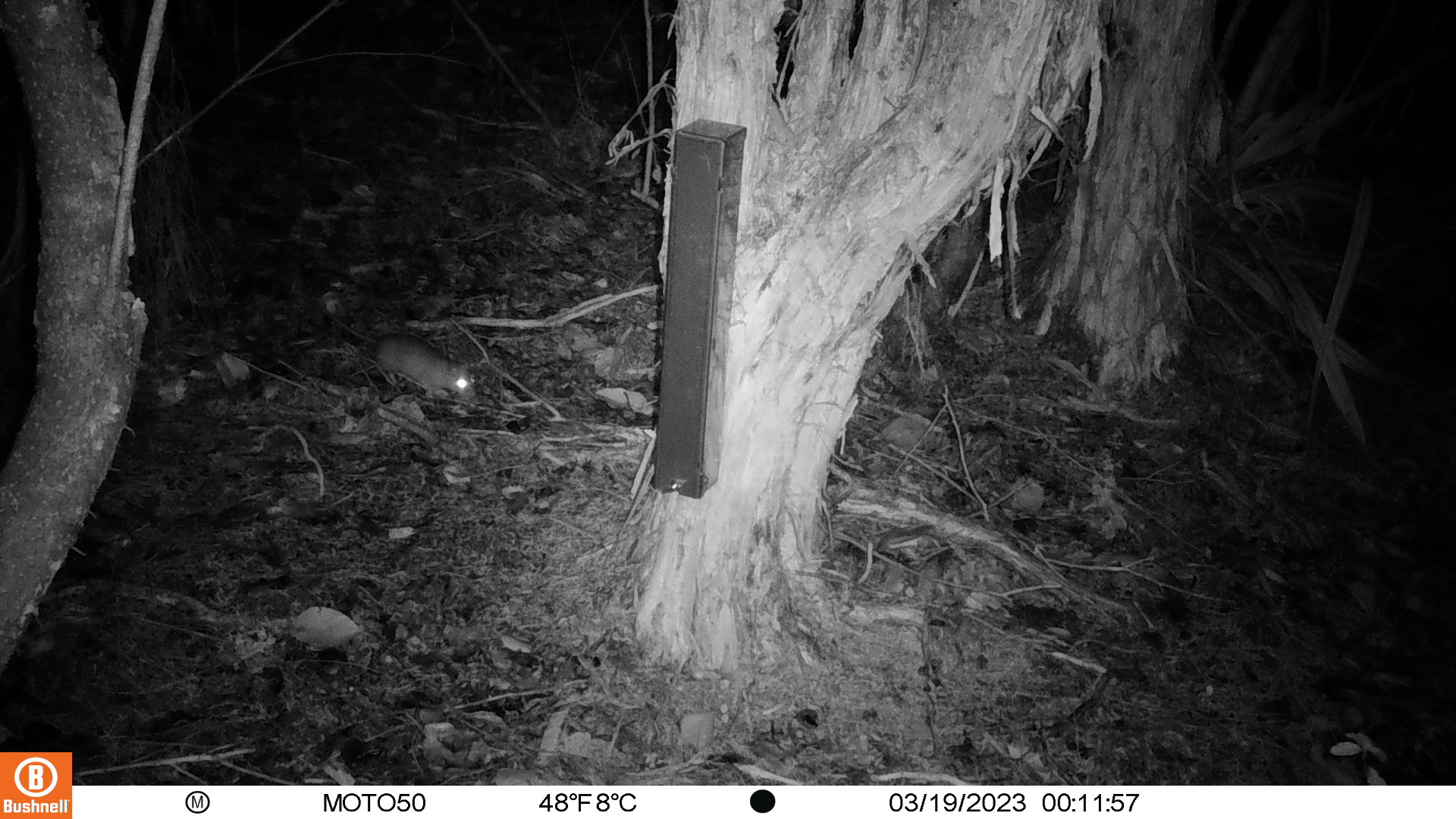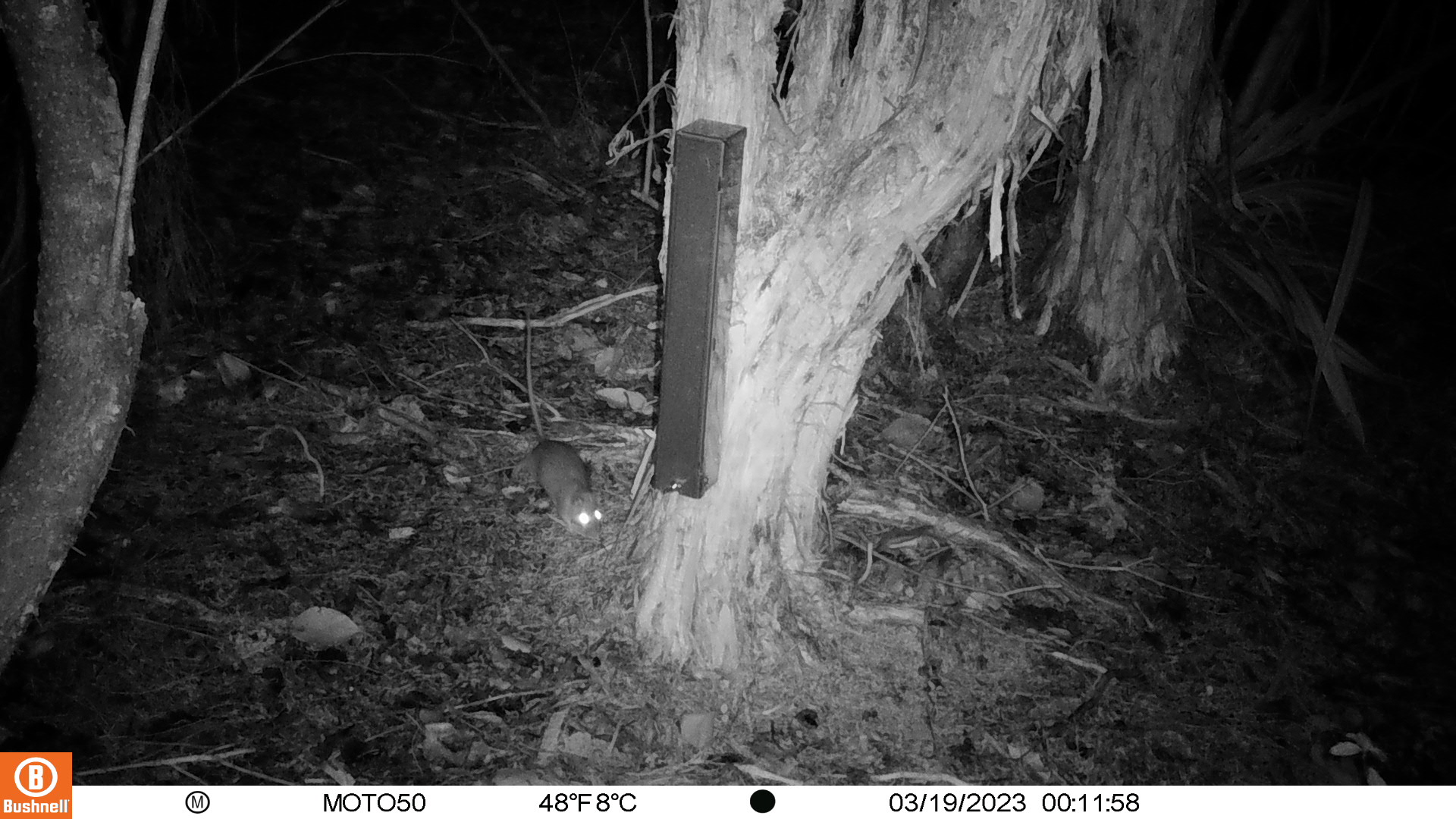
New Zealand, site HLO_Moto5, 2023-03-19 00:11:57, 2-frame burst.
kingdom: Animalia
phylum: Chordata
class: Mammalia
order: Rodentia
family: Muridae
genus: Rattus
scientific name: Rattus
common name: rat